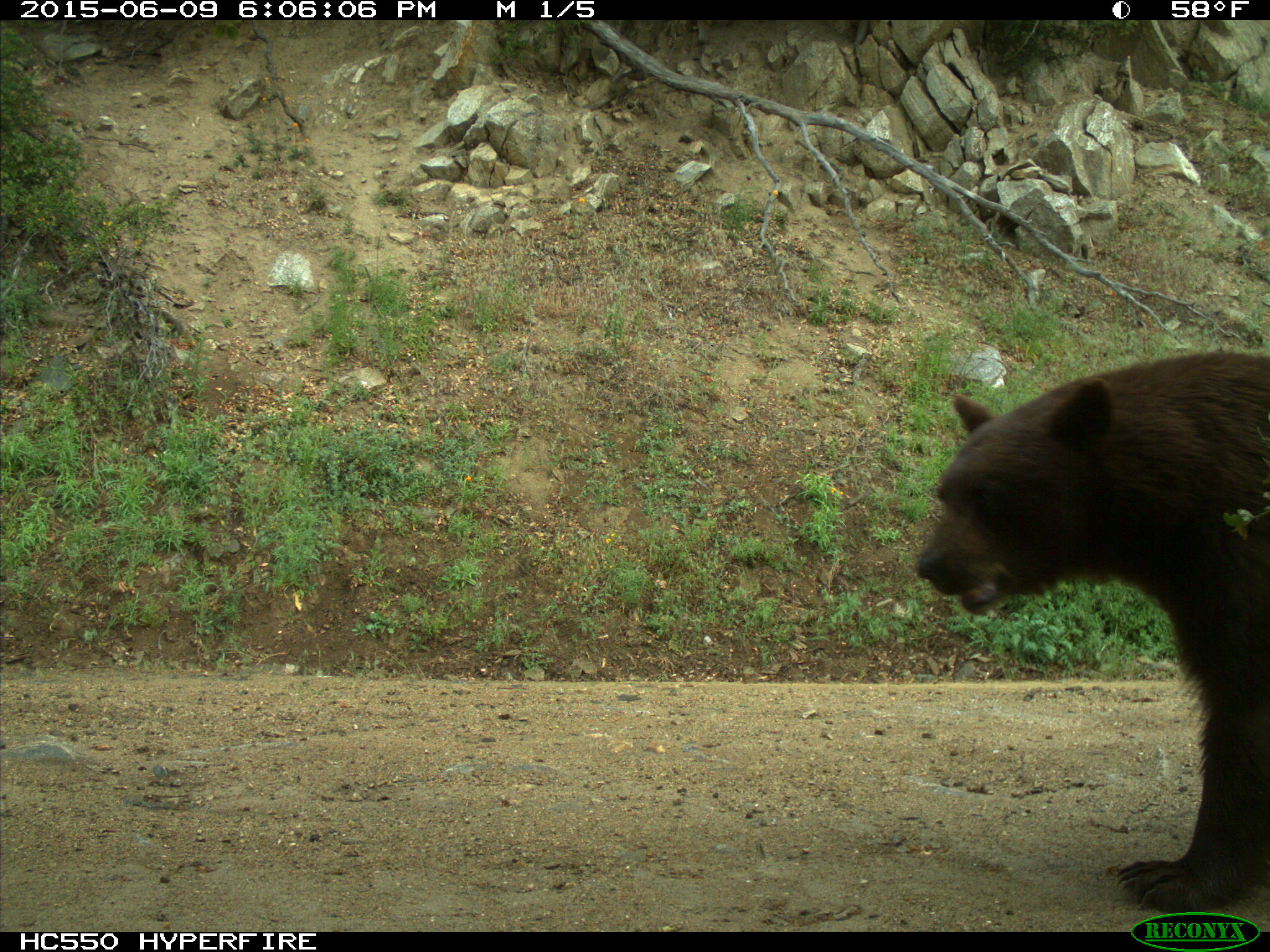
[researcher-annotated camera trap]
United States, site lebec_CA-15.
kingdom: Animalia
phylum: Chordata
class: Mammalia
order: Carnivora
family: Ursidae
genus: Ursus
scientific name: Ursus americanus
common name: american black bear